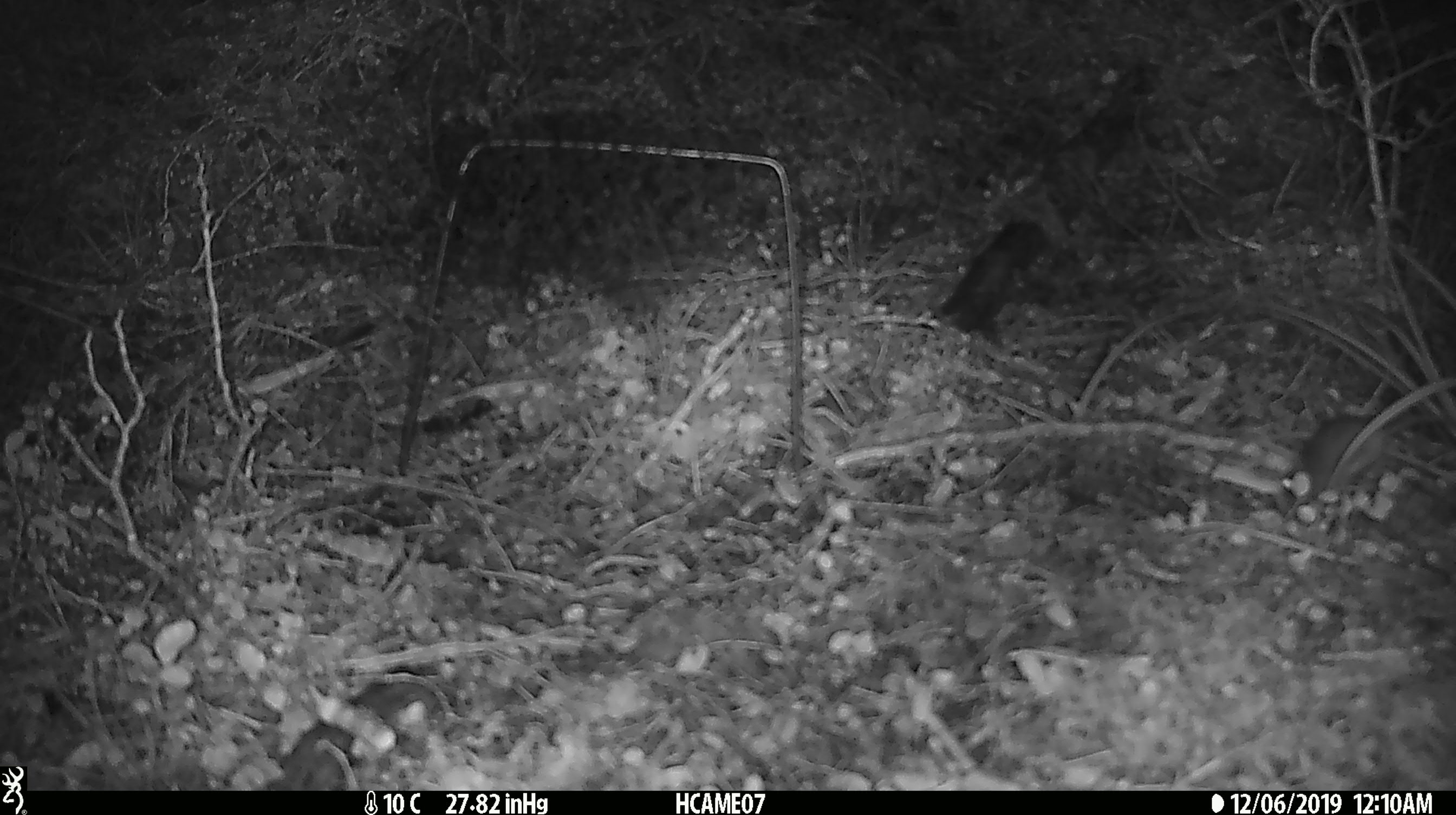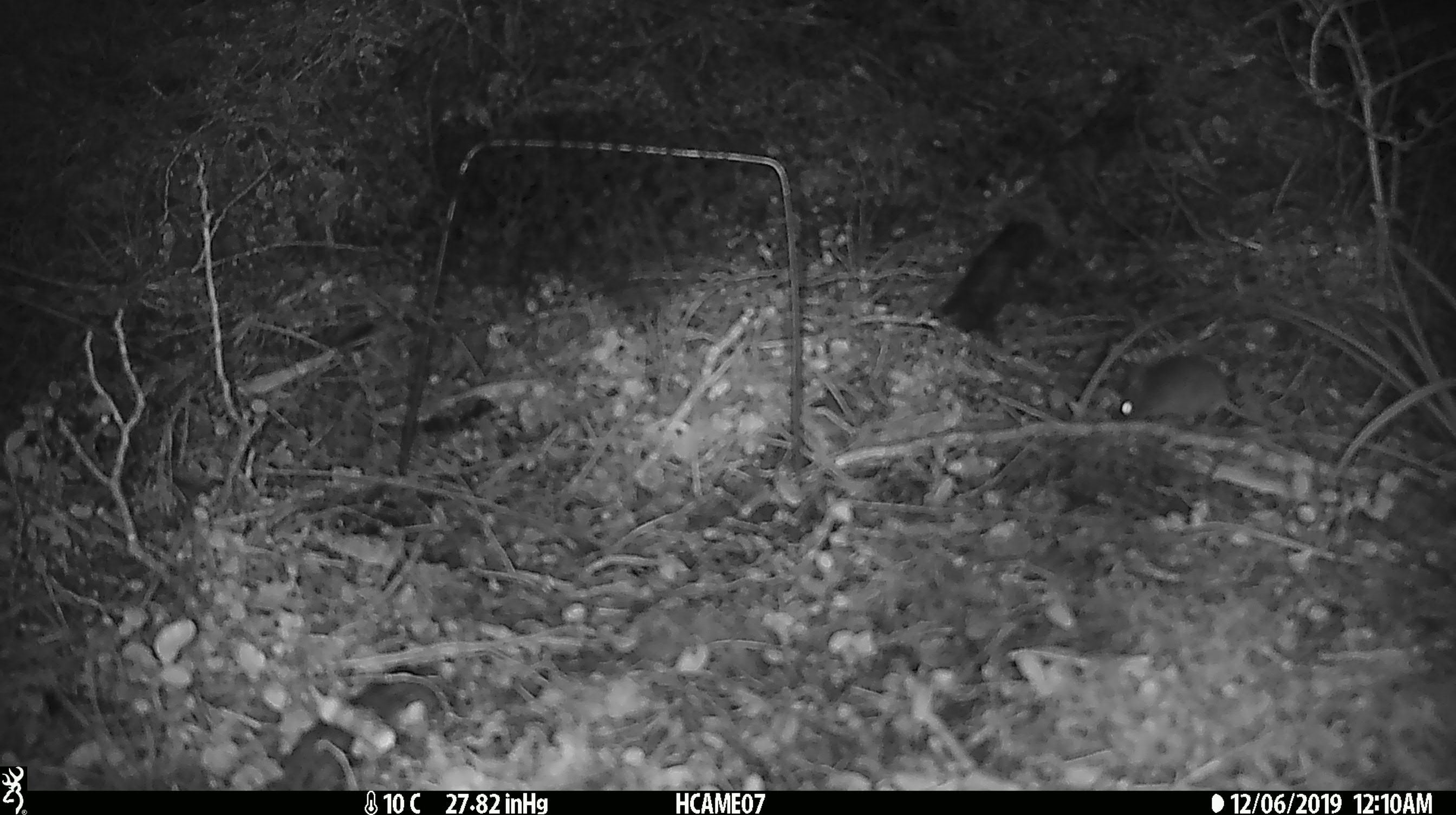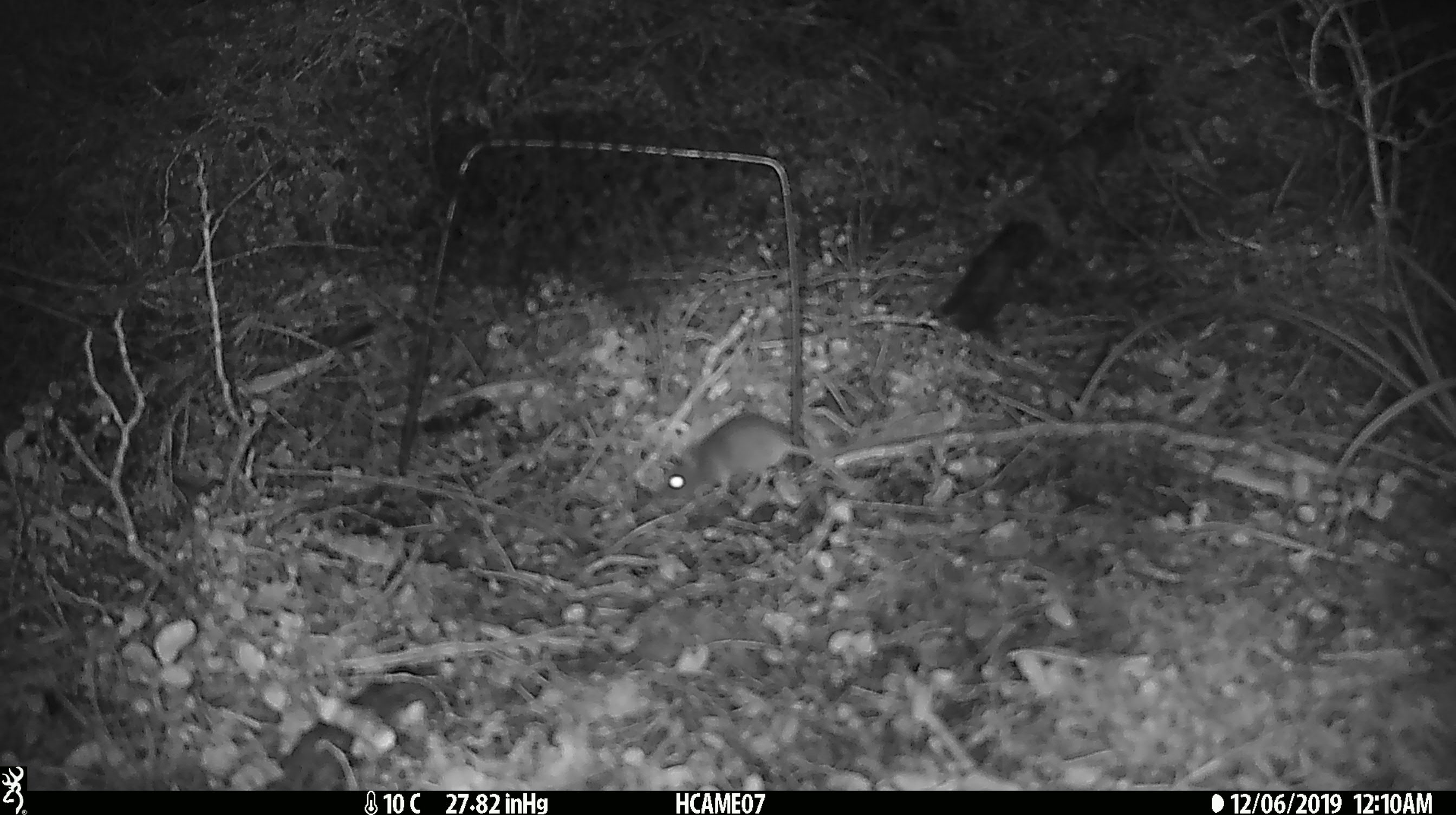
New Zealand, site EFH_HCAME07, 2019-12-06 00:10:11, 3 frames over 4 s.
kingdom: Animalia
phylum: Chordata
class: Mammalia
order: Rodentia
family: Muridae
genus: Mus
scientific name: Mus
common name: mouse